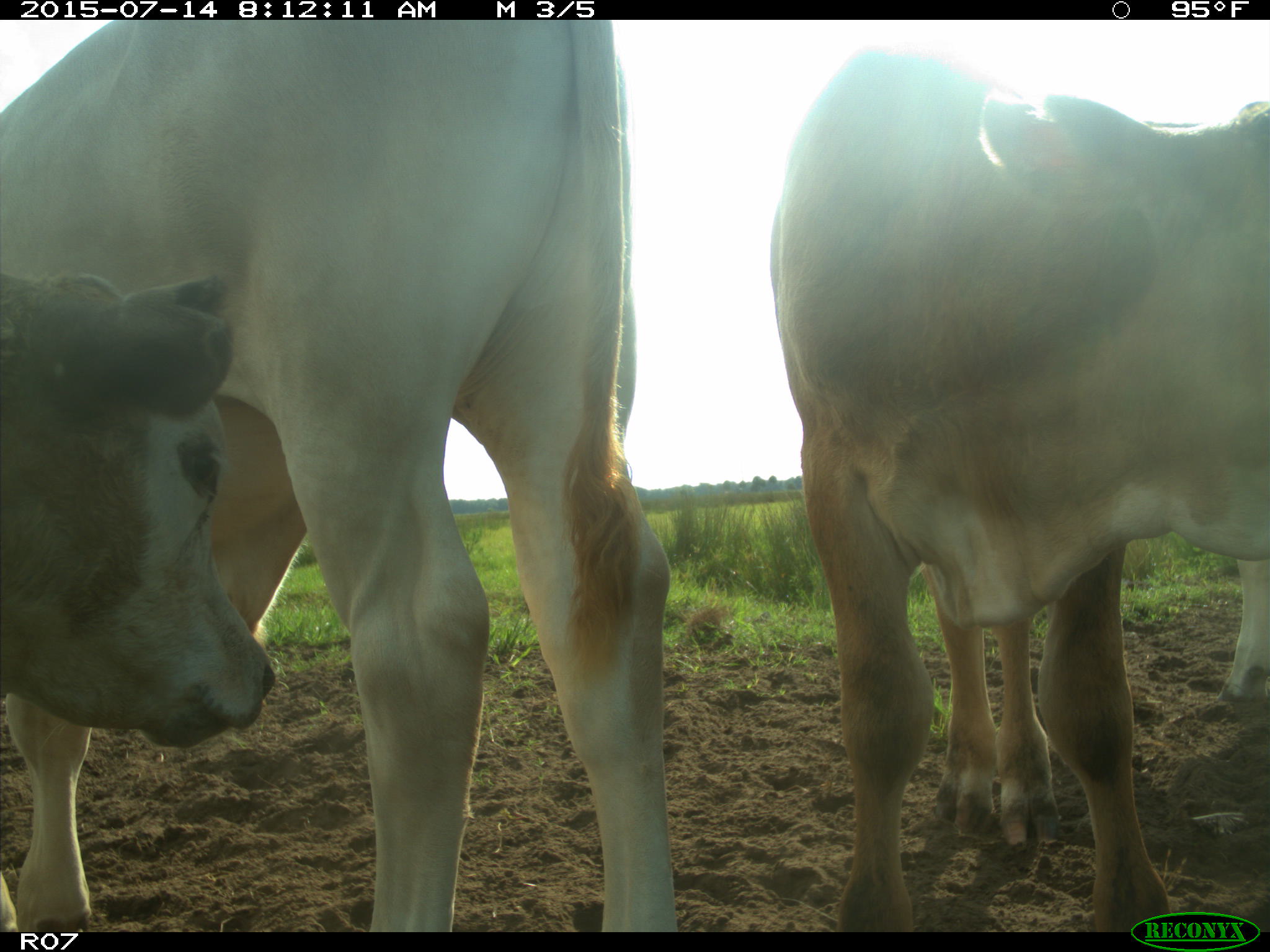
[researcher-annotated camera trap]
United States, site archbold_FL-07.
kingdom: Animalia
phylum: Chordata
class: Mammalia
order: Artiodactyla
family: Bovidae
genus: Bos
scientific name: Bos taurus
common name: domestic cow